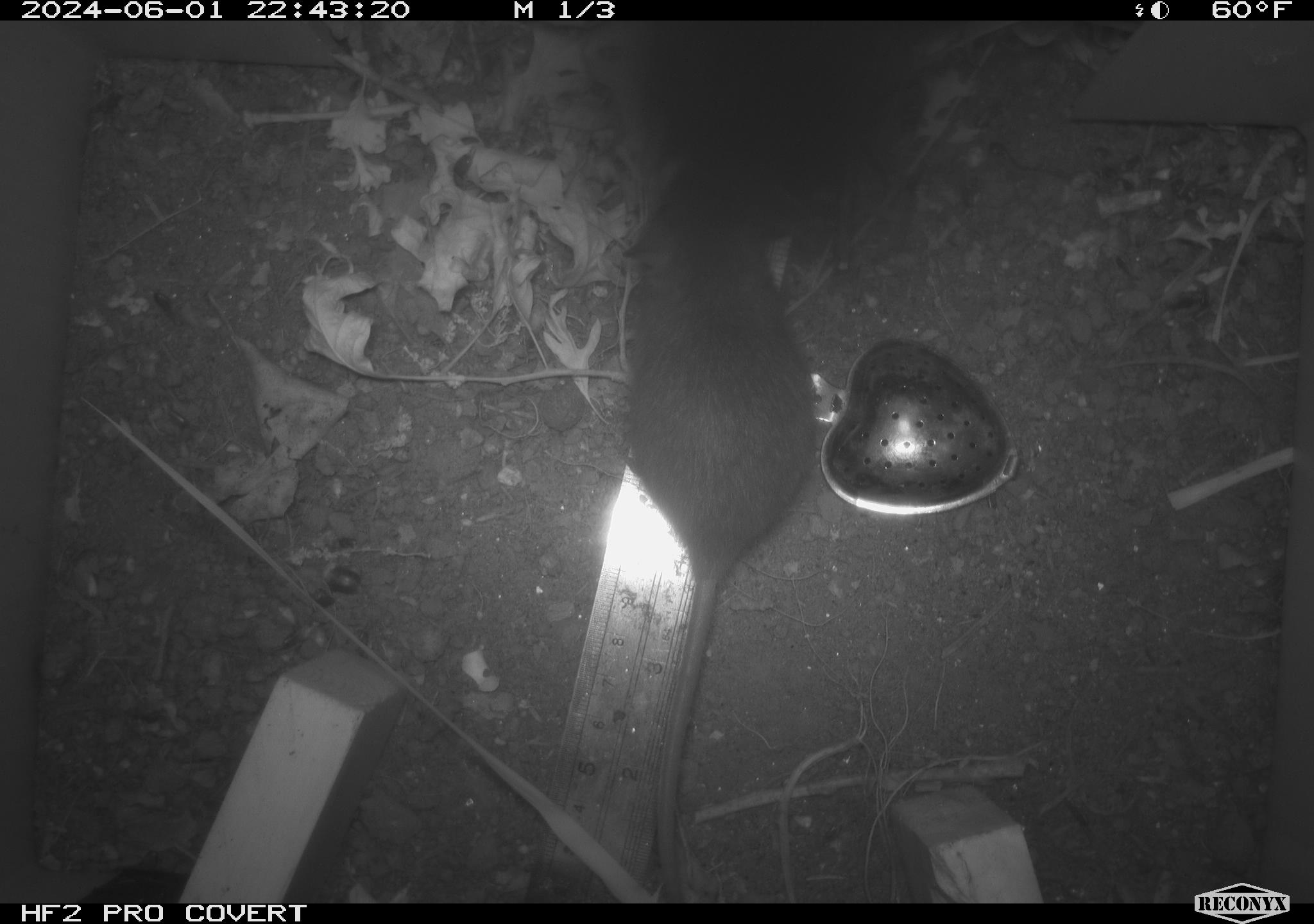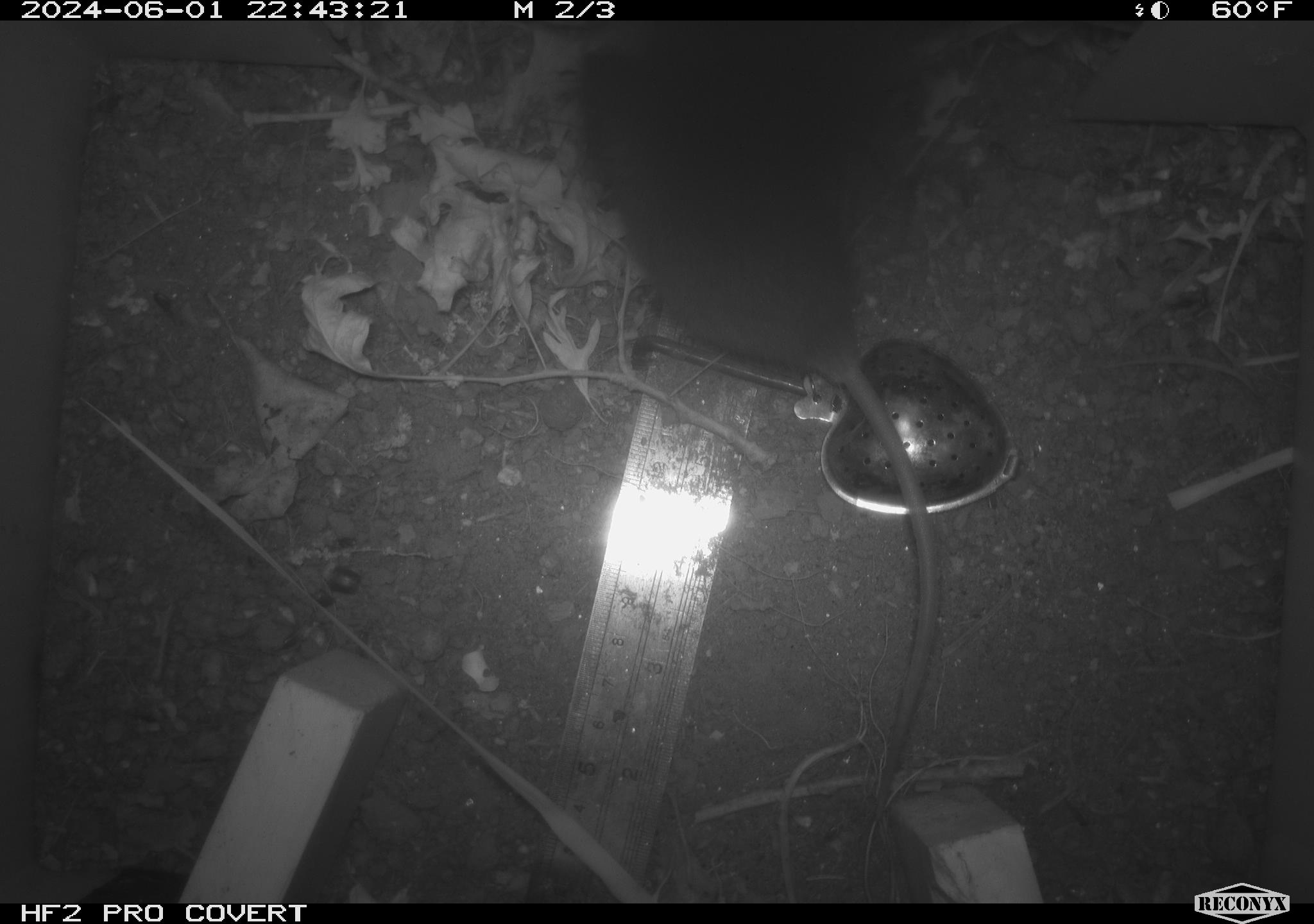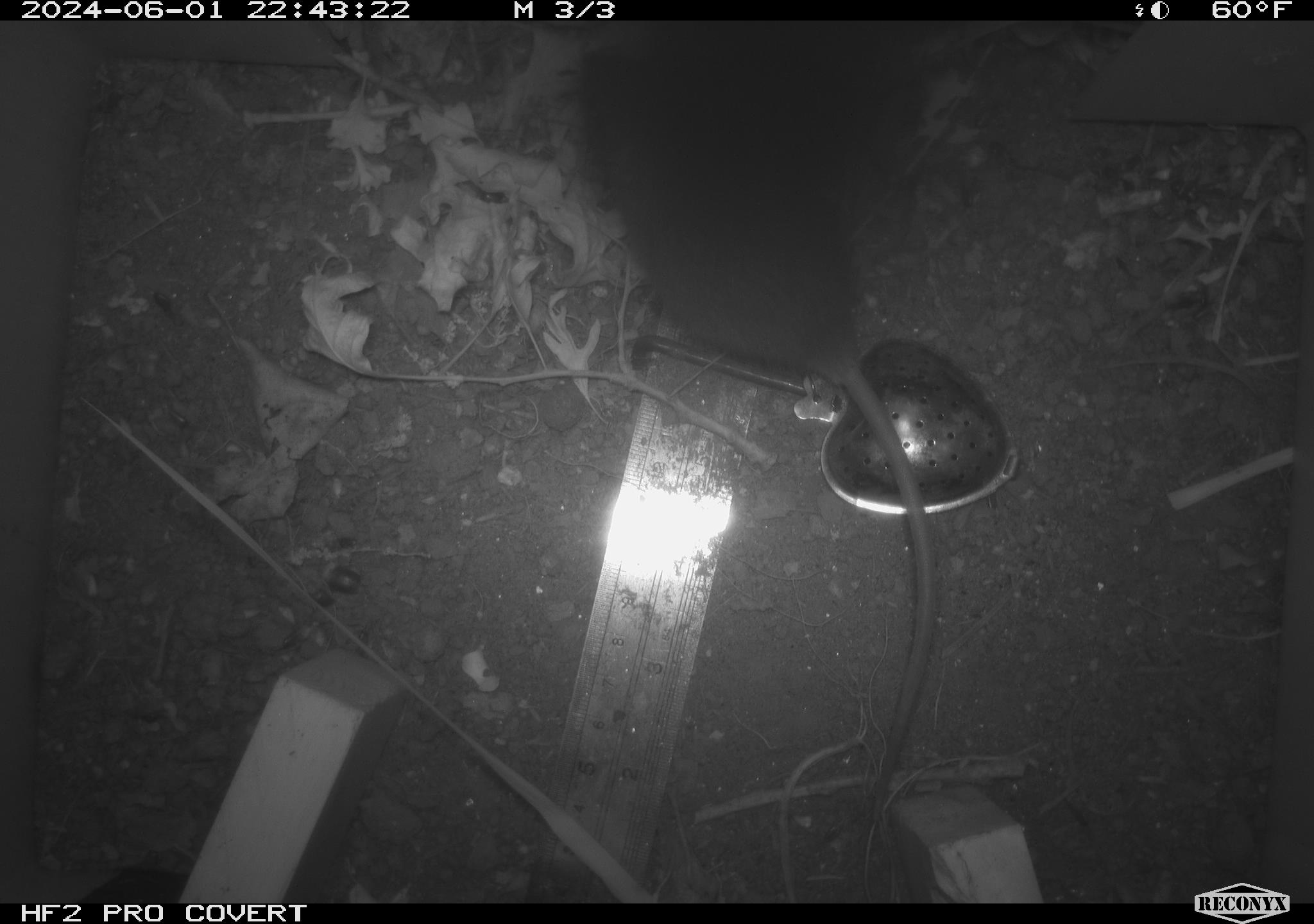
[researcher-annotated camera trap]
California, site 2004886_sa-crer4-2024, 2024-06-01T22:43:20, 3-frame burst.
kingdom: Animalia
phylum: Chordata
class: Mammalia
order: Rodentia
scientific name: Rodentia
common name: mouse species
Mouse species (Rodentia).